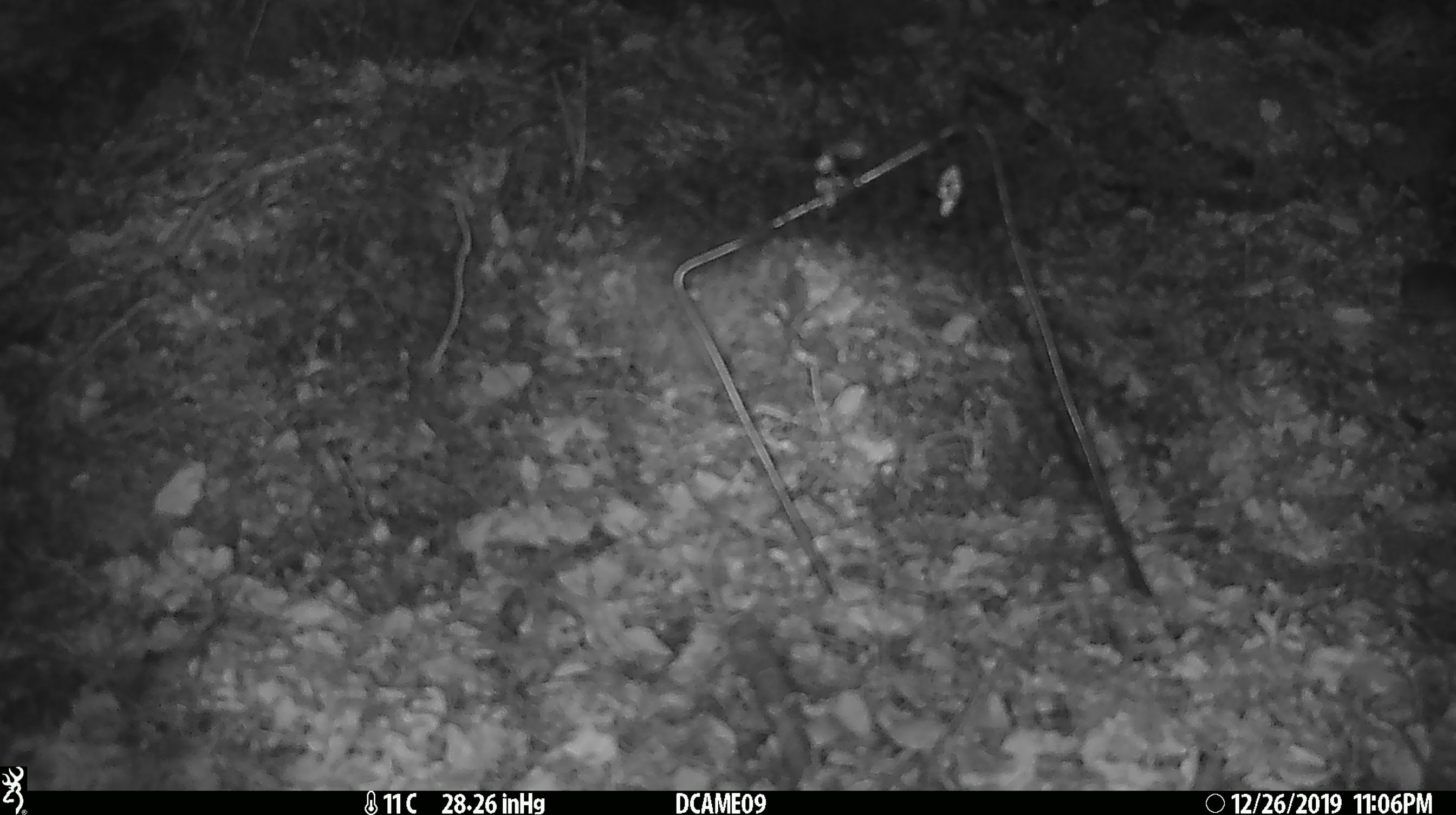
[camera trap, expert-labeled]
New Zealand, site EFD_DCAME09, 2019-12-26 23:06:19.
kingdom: Animalia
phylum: Chordata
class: Mammalia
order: Rodentia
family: Muridae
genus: Mus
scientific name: Mus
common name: mouse